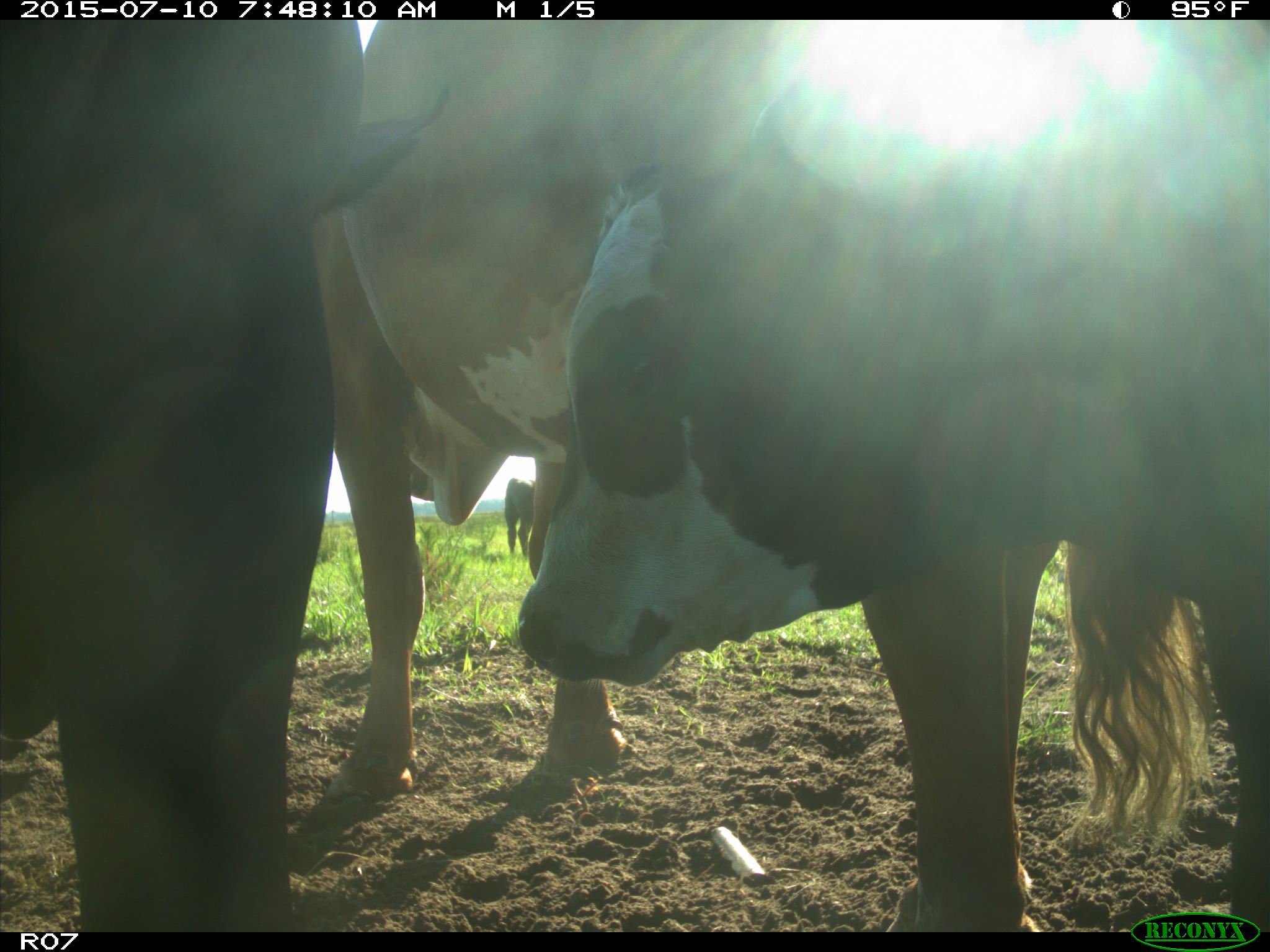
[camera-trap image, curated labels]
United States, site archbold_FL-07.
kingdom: Animalia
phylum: Chordata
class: Mammalia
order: Artiodactyla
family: Bovidae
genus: Bos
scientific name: Bos taurus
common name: domestic cow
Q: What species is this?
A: Bos taurus (domestic cow).